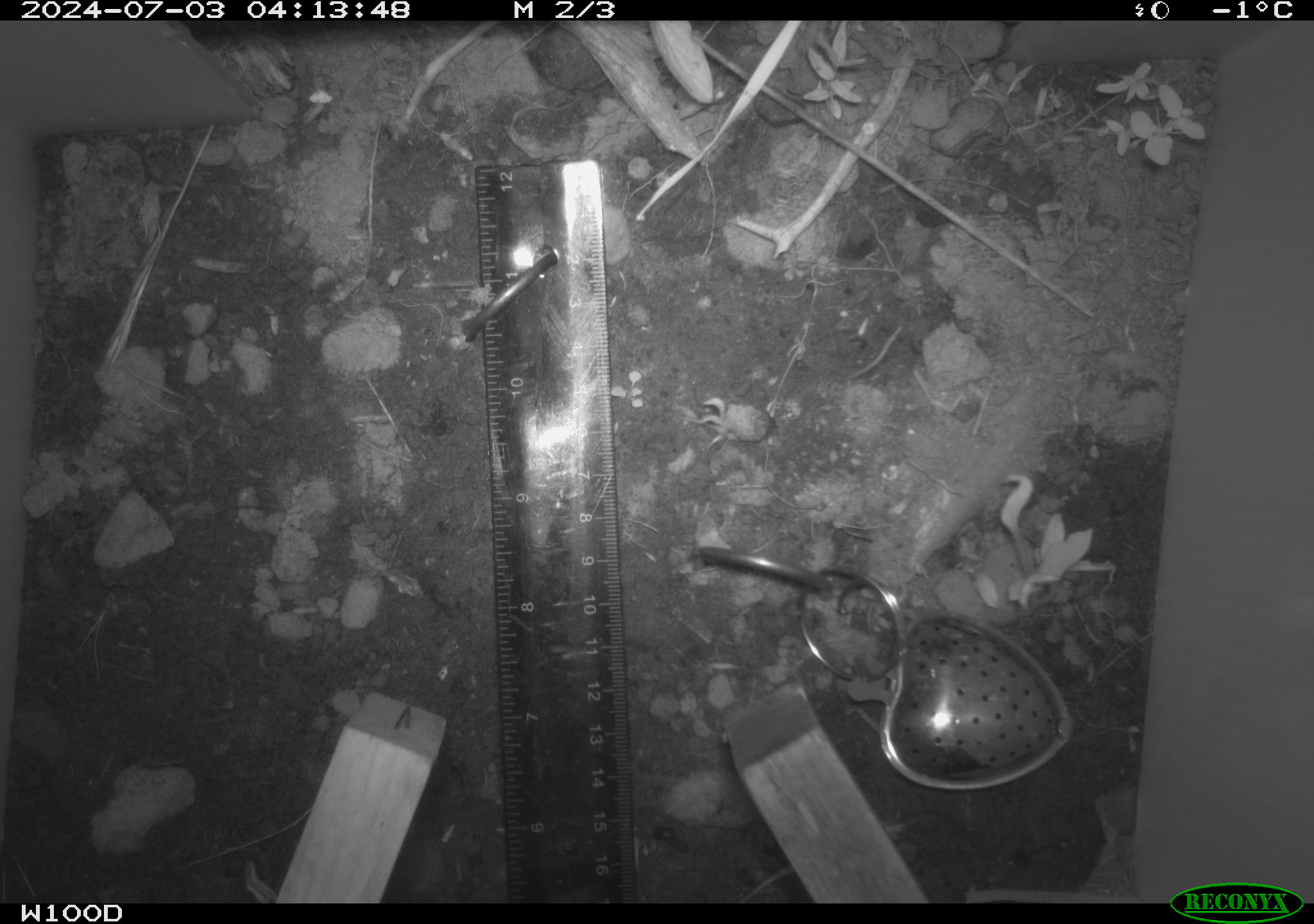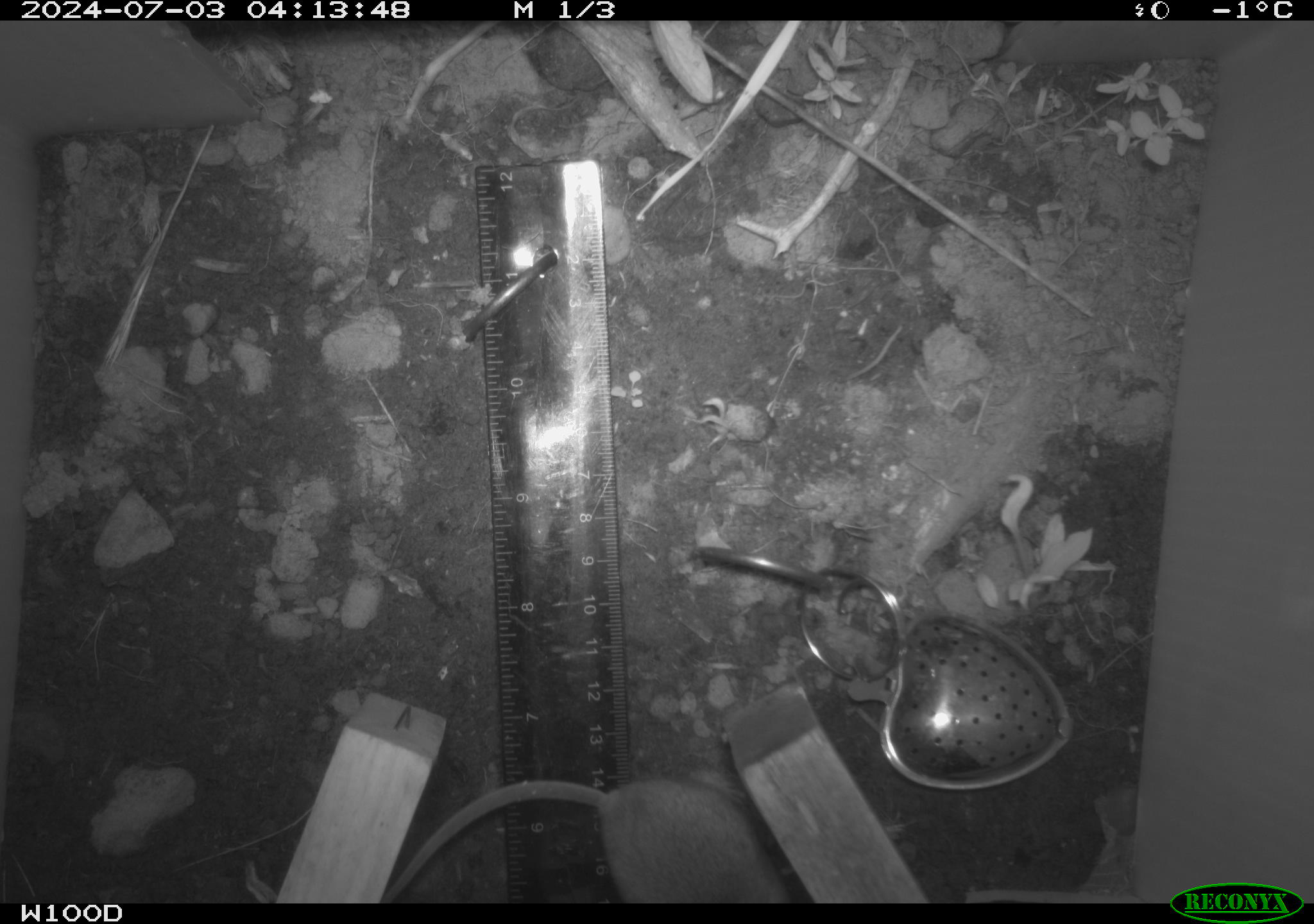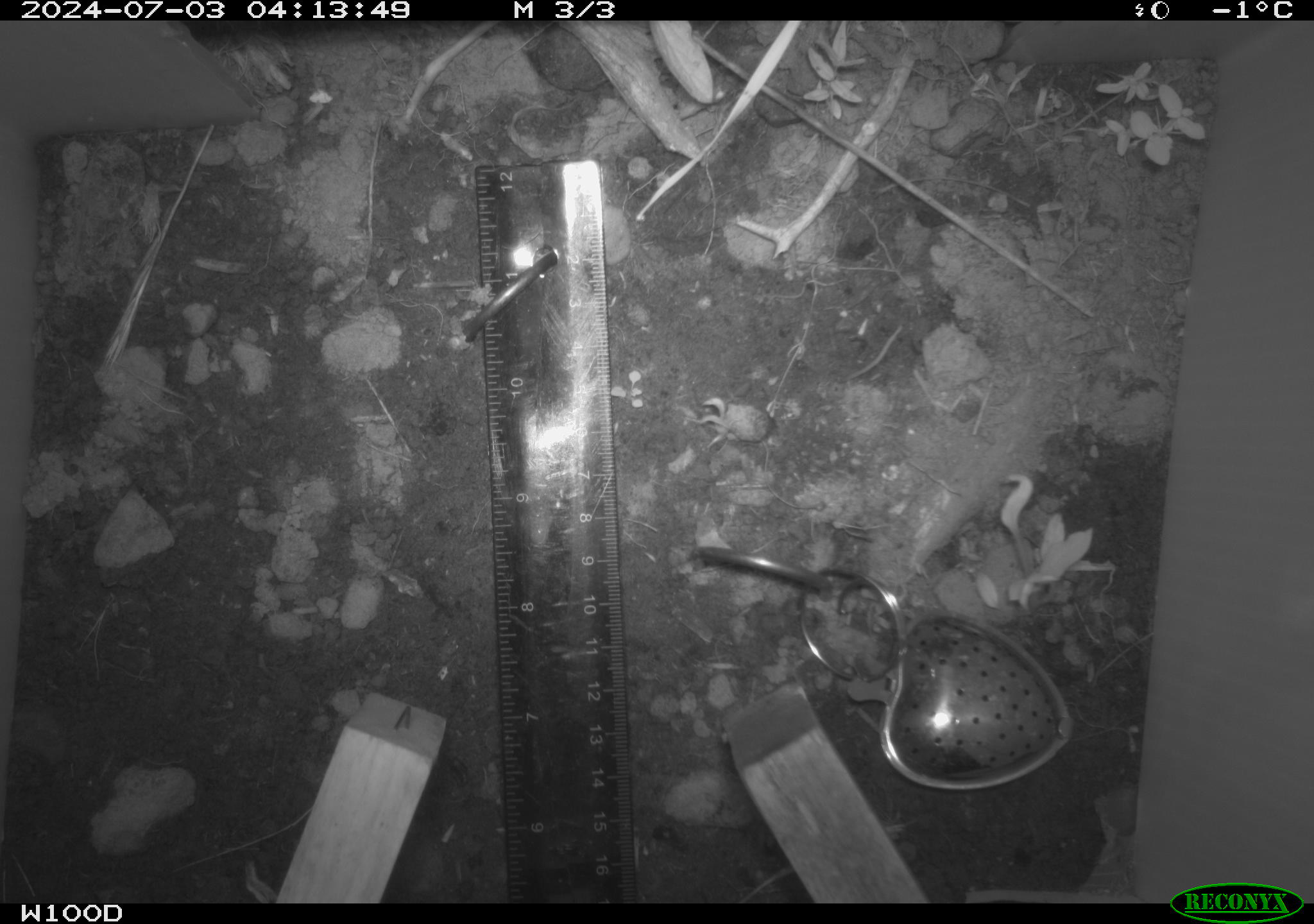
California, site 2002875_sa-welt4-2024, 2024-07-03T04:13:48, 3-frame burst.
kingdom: Animalia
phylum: Chordata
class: Mammalia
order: Rodentia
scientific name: Rodentia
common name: rodent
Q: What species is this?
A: Rodent (Rodentia).